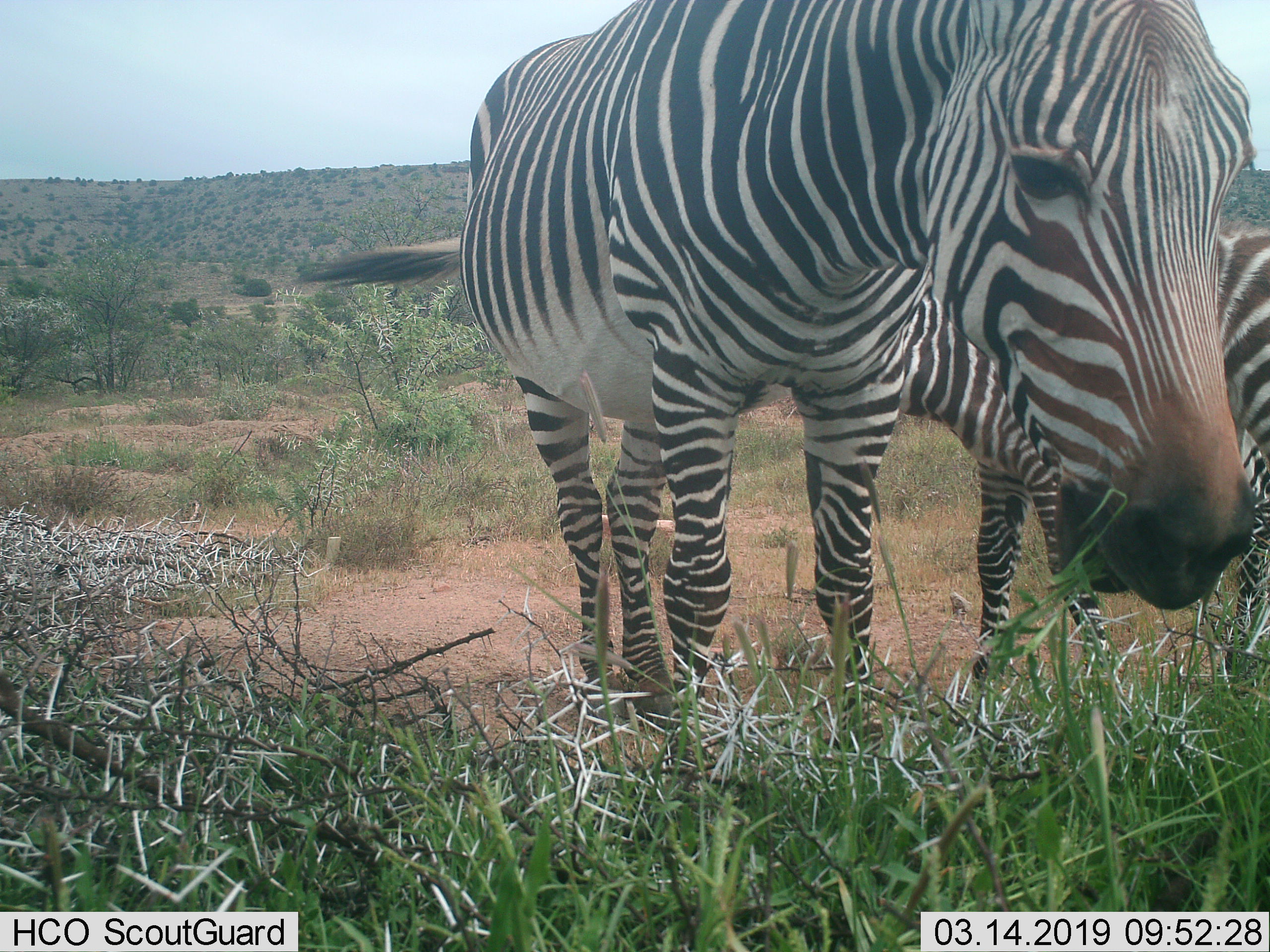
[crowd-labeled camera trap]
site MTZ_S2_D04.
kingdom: Animalia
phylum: Chordata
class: Mammalia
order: Perissodactyla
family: Equidae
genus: Equus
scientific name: Equus zebra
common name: mountain zebra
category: zebramountain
Zebramountain (mountain zebra) (Equus zebra), count 2. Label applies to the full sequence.